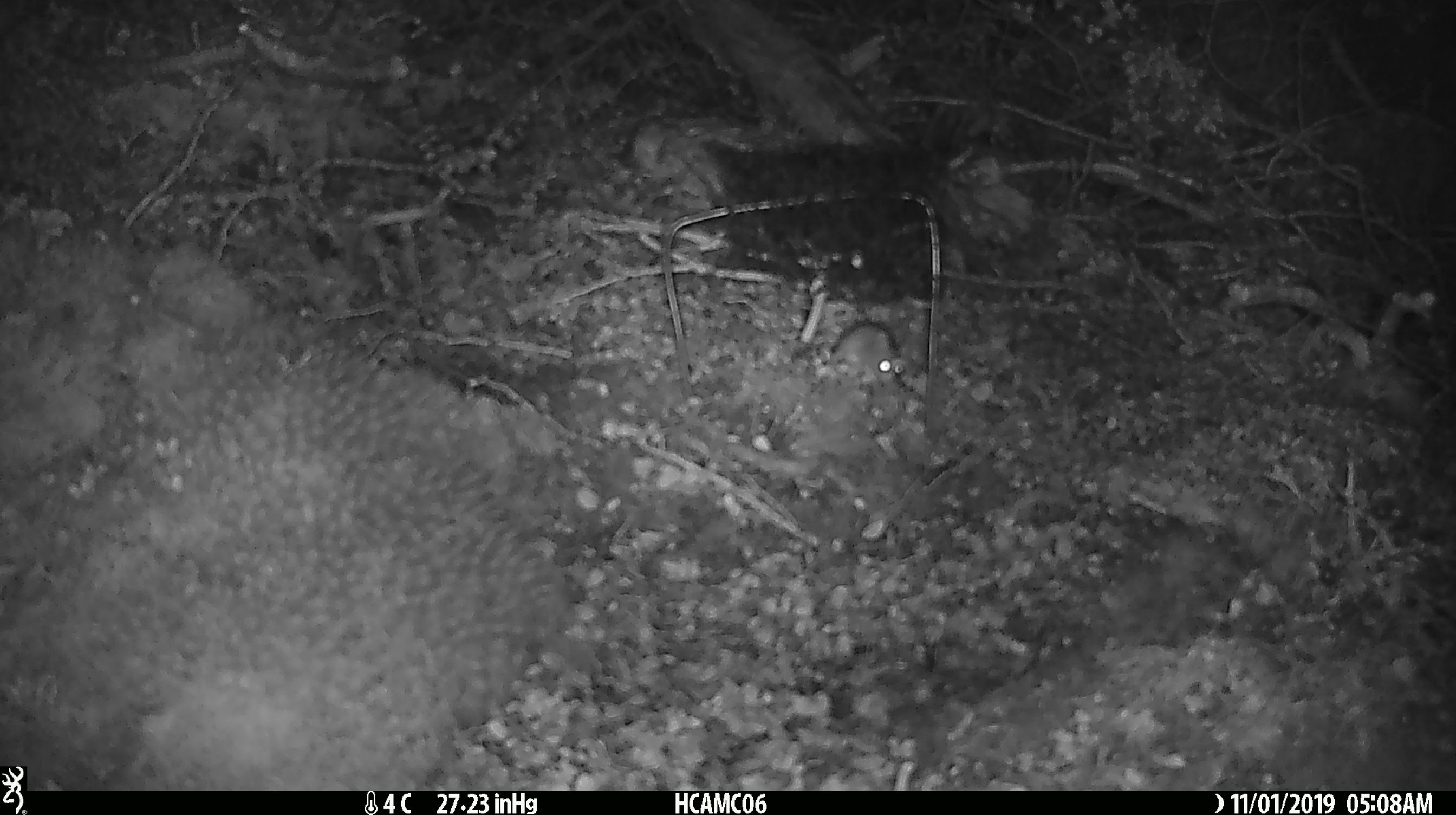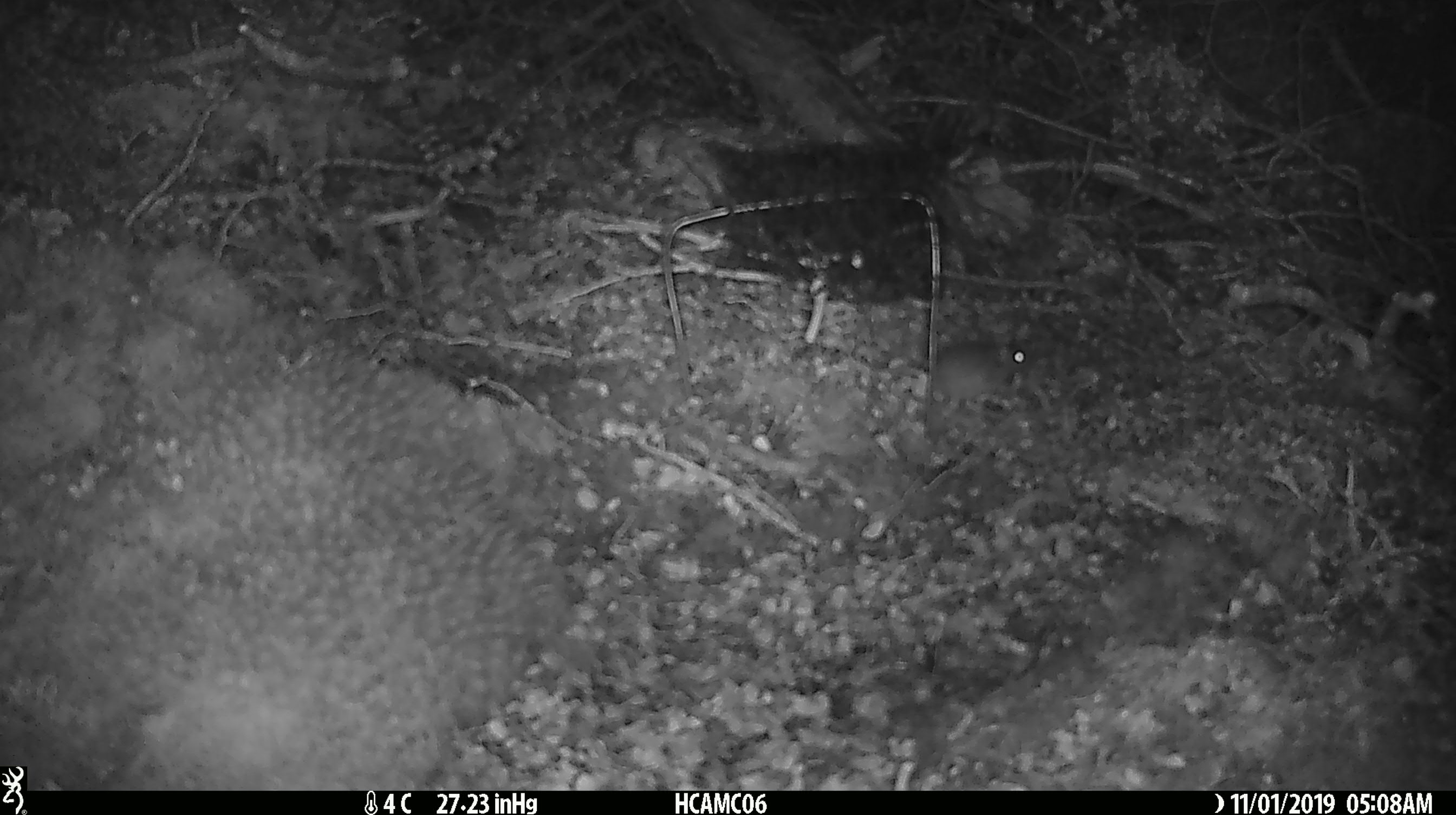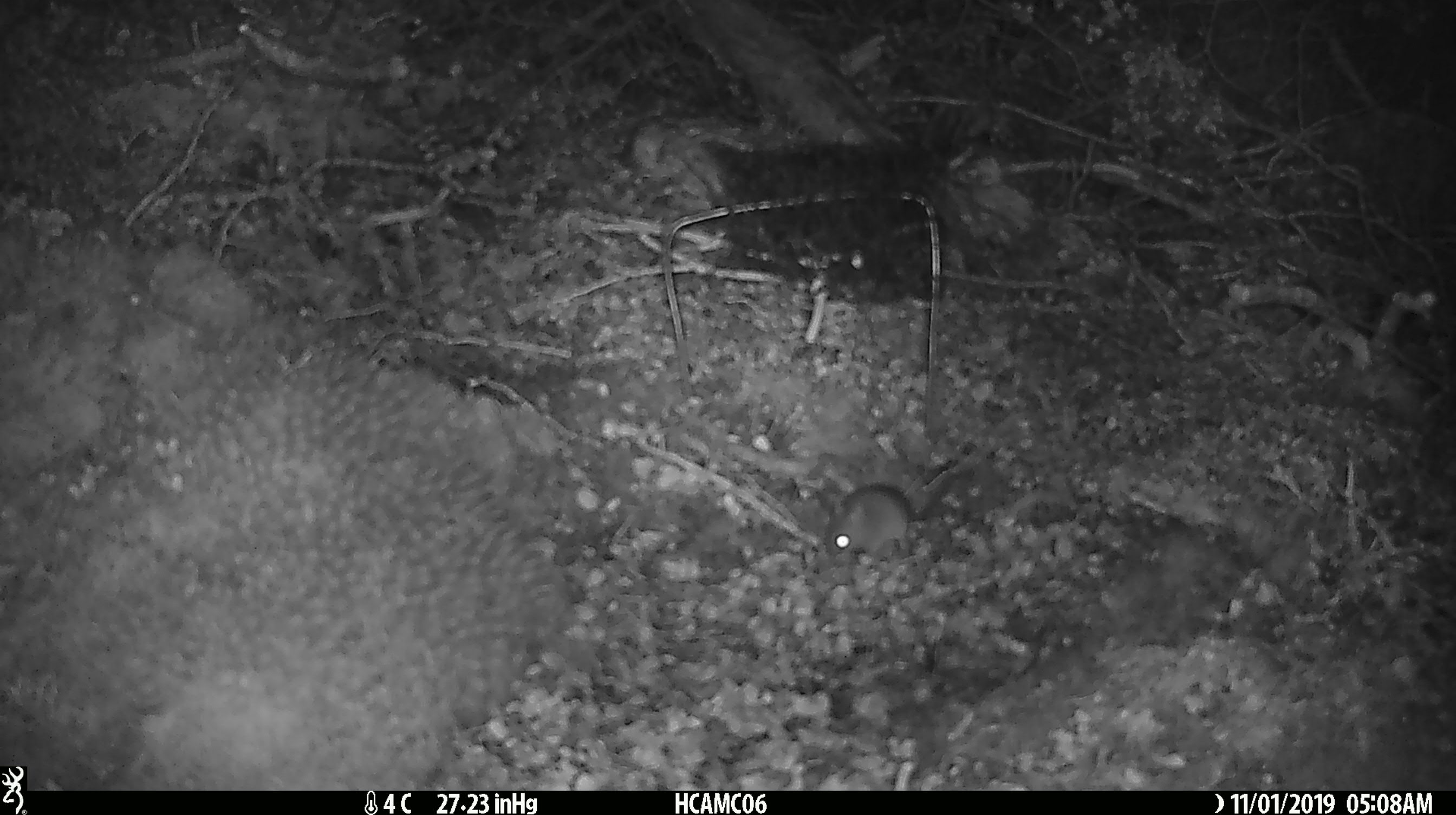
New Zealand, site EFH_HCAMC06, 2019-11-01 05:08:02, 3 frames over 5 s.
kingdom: Animalia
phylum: Chordata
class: Mammalia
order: Rodentia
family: Muridae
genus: Mus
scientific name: Mus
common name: mouse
Mouse (Mus).